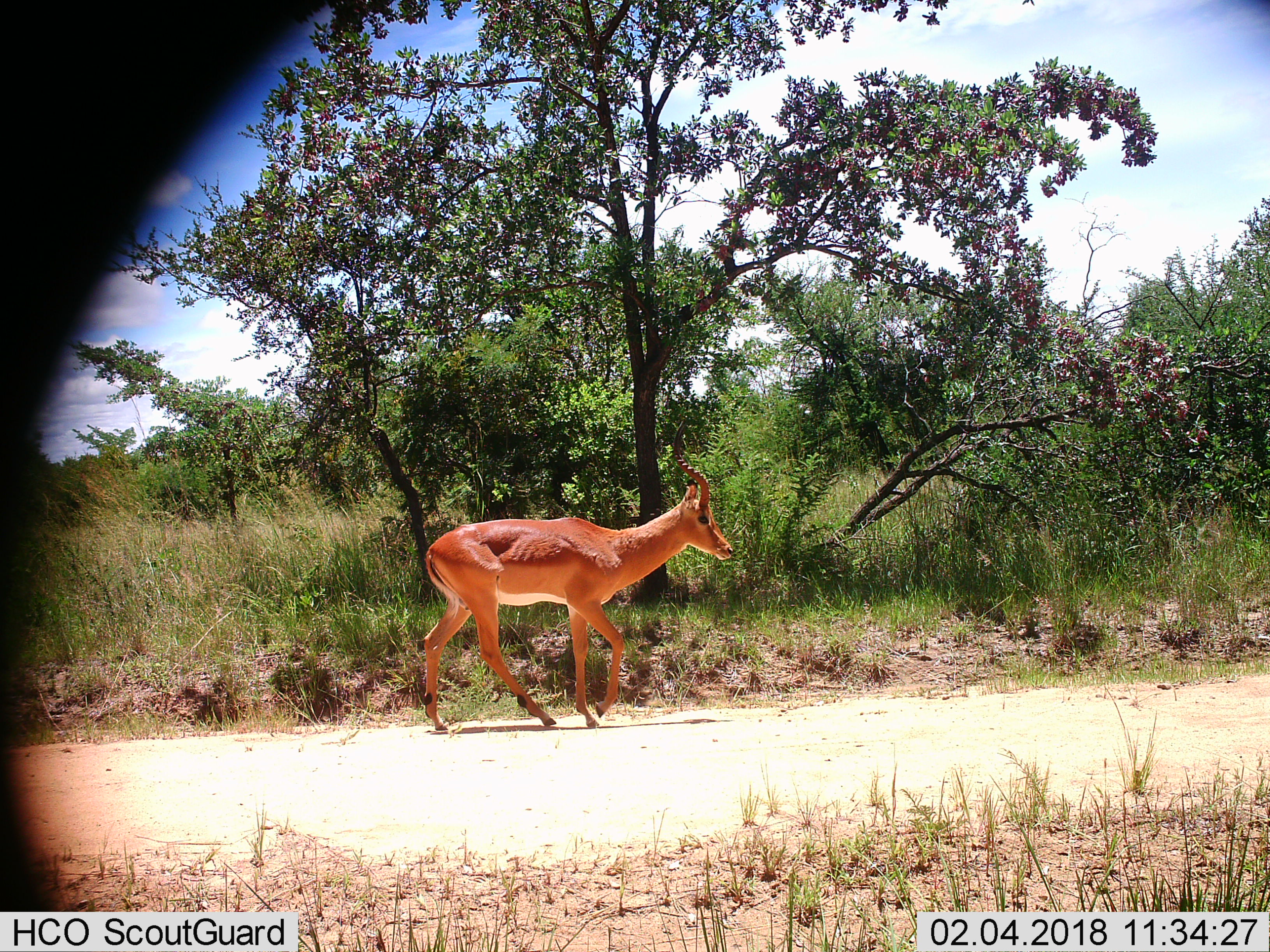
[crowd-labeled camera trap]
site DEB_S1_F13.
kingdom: Animalia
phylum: Chordata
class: Mammalia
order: Artiodactyla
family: Bovidae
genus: Aepyceros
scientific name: Aepyceros melampus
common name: impala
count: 1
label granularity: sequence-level